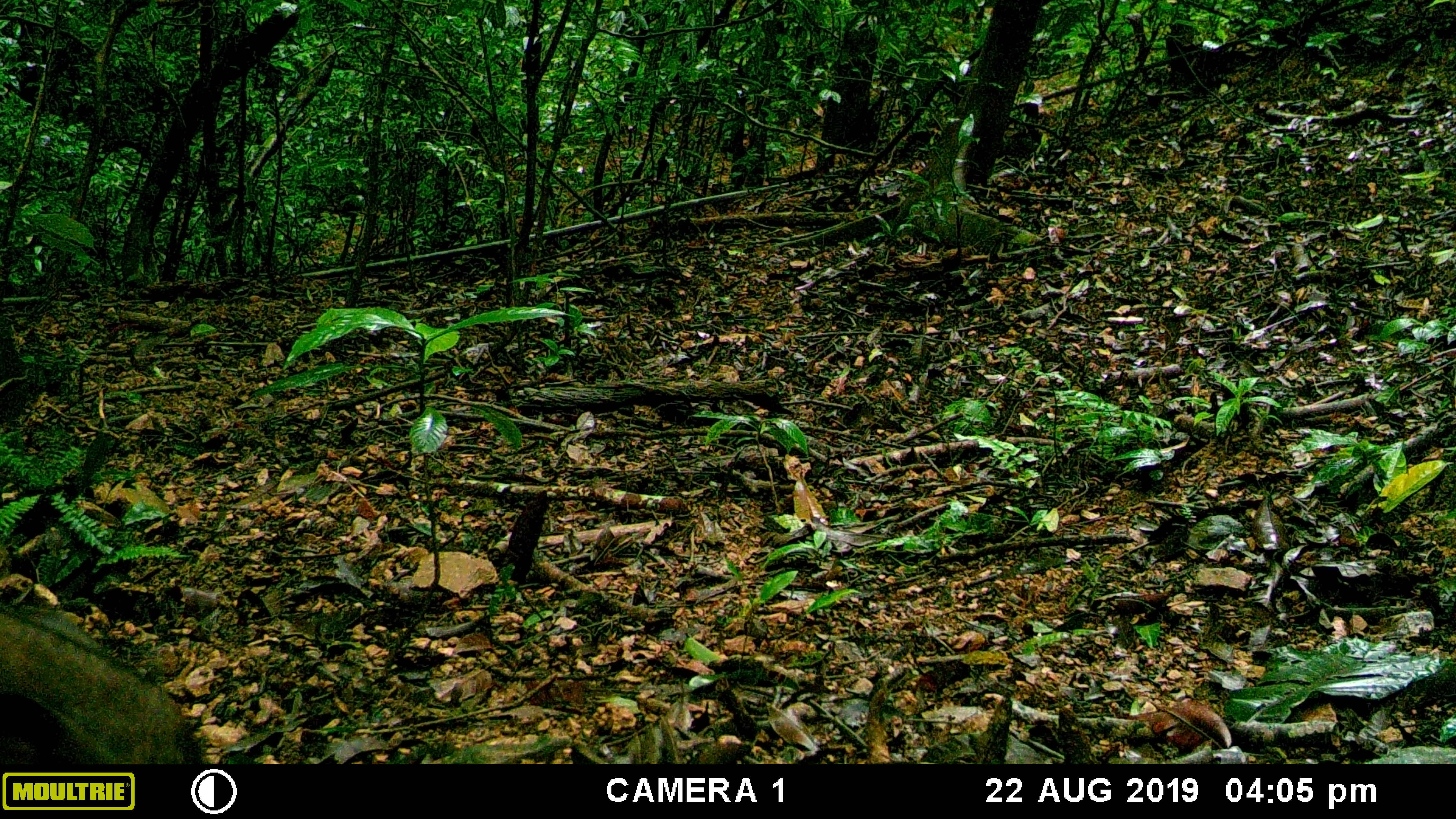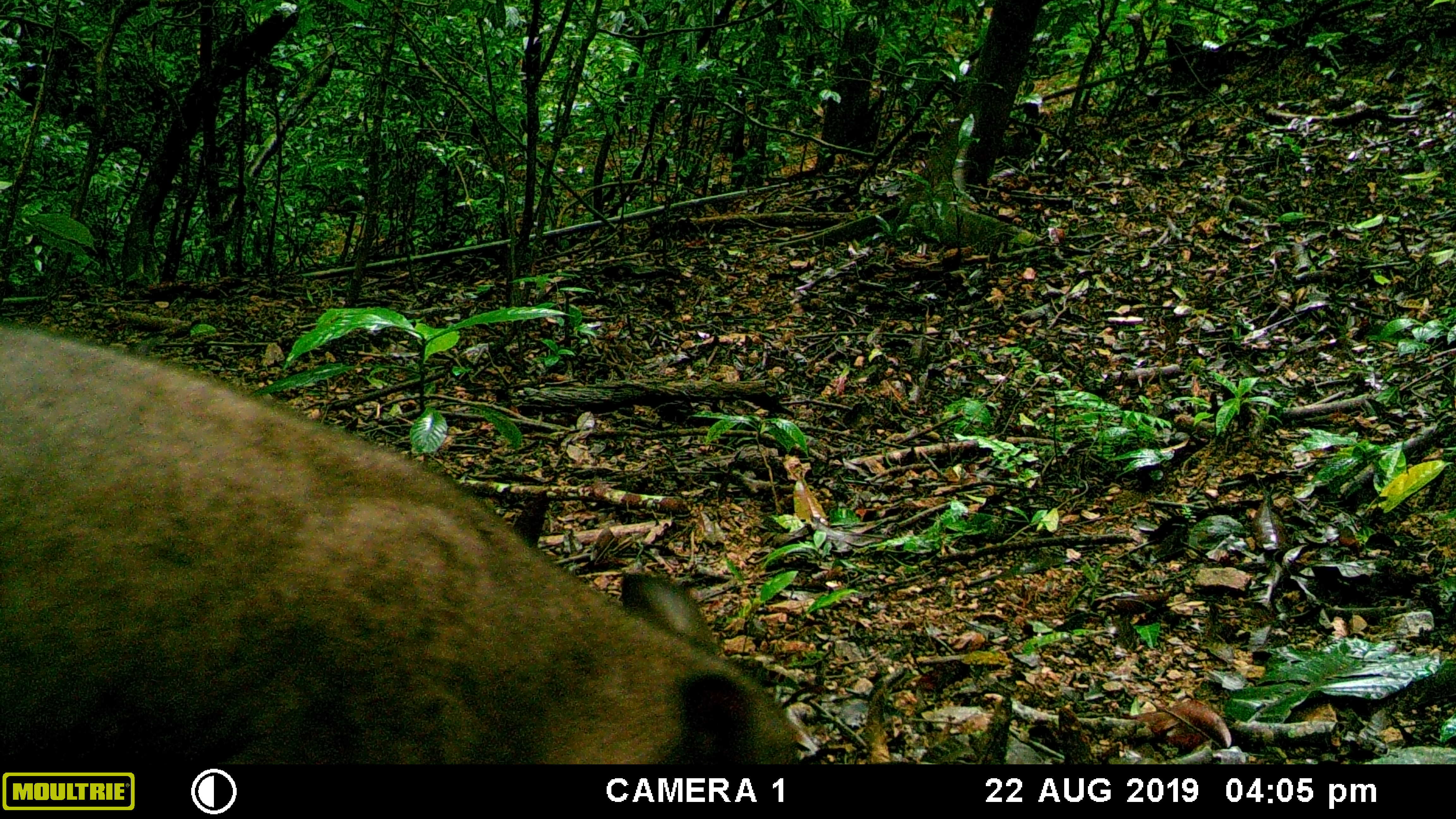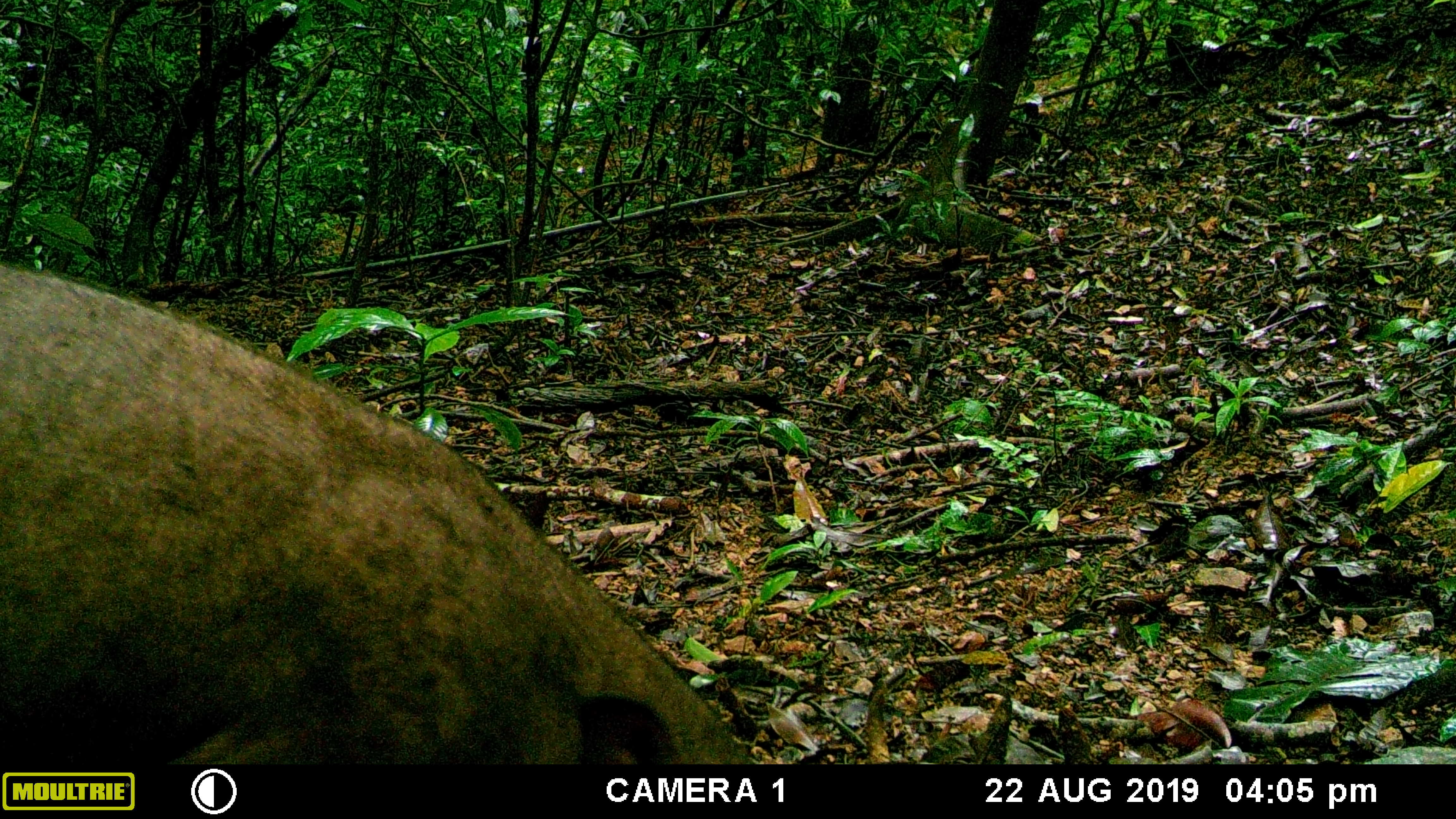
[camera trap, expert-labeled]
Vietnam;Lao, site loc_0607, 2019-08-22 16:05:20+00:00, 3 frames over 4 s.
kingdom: Animalia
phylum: Chordata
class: Mammalia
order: Artiodactyla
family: Suidae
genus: Sus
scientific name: Sus scrofa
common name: eurasian wild pig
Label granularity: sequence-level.